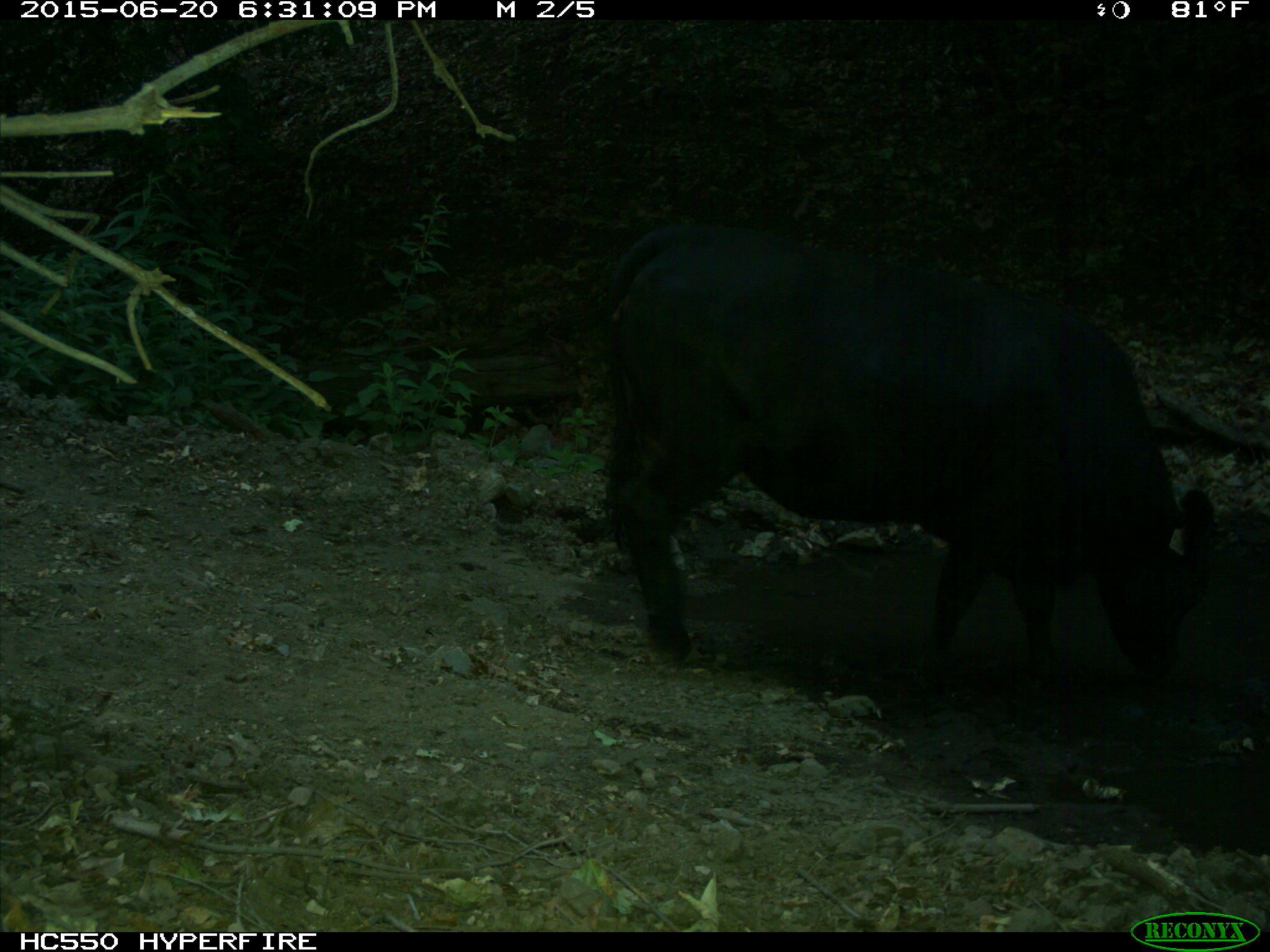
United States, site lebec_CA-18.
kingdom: Animalia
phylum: Chordata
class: Mammalia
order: Artiodactyla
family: Bovidae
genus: Bos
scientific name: Bos taurus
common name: domestic cow